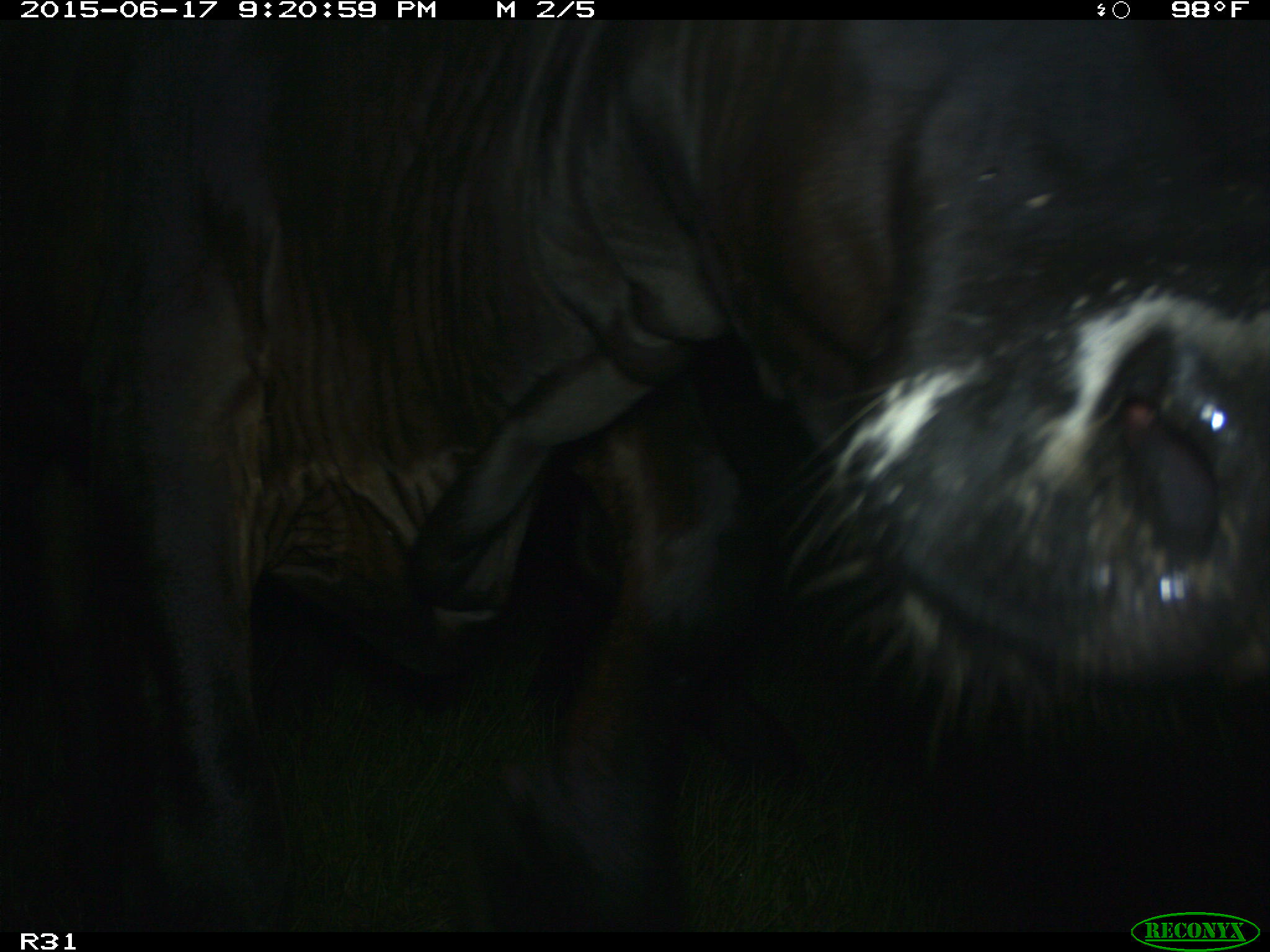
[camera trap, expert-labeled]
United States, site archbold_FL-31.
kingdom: Animalia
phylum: Chordata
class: Mammalia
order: Artiodactyla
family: Bovidae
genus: Bos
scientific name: Bos taurus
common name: domestic cow